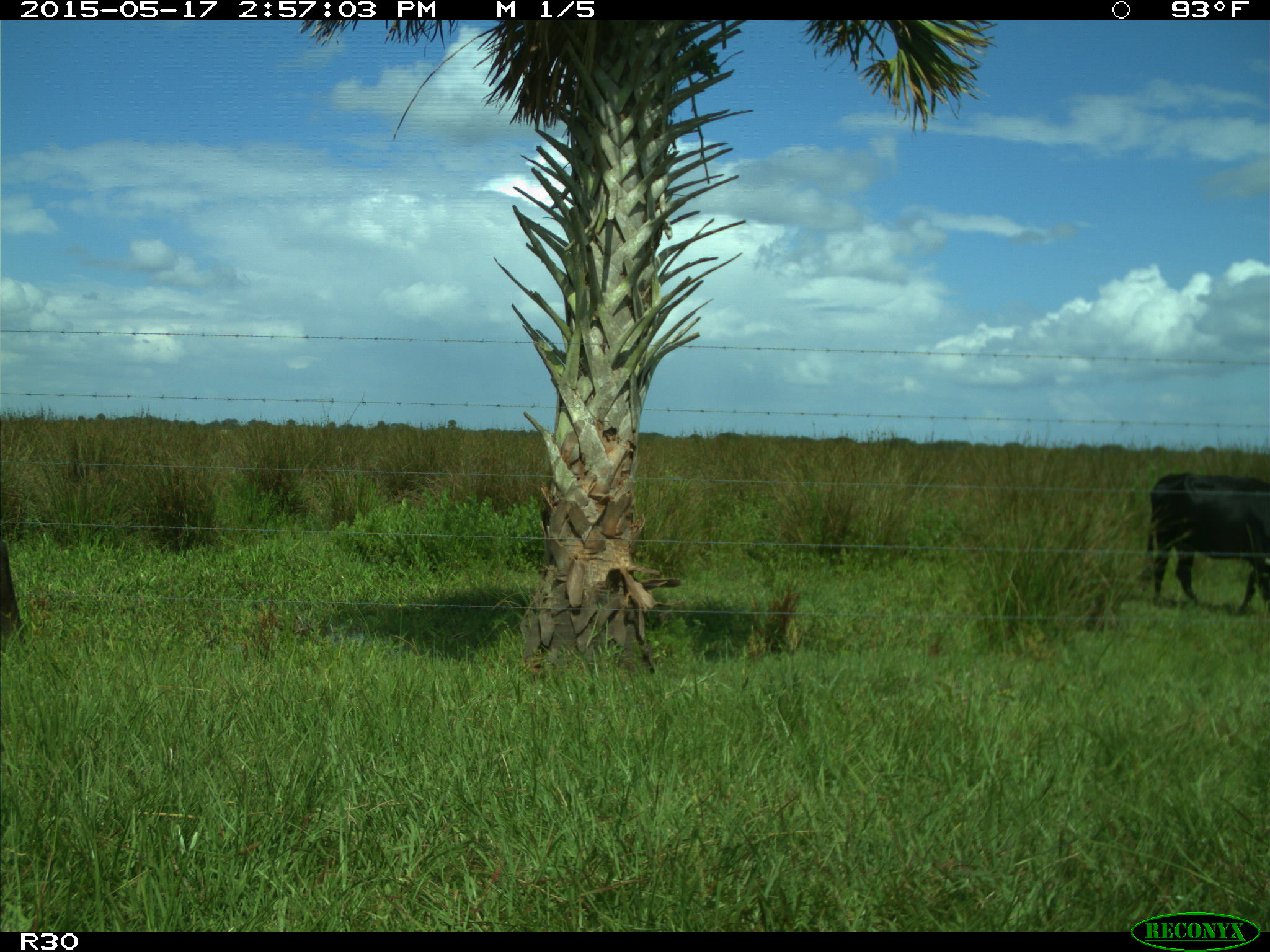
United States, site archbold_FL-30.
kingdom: Animalia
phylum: Chordata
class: Mammalia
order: Artiodactyla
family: Bovidae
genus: Bos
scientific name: Bos taurus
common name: domestic cow